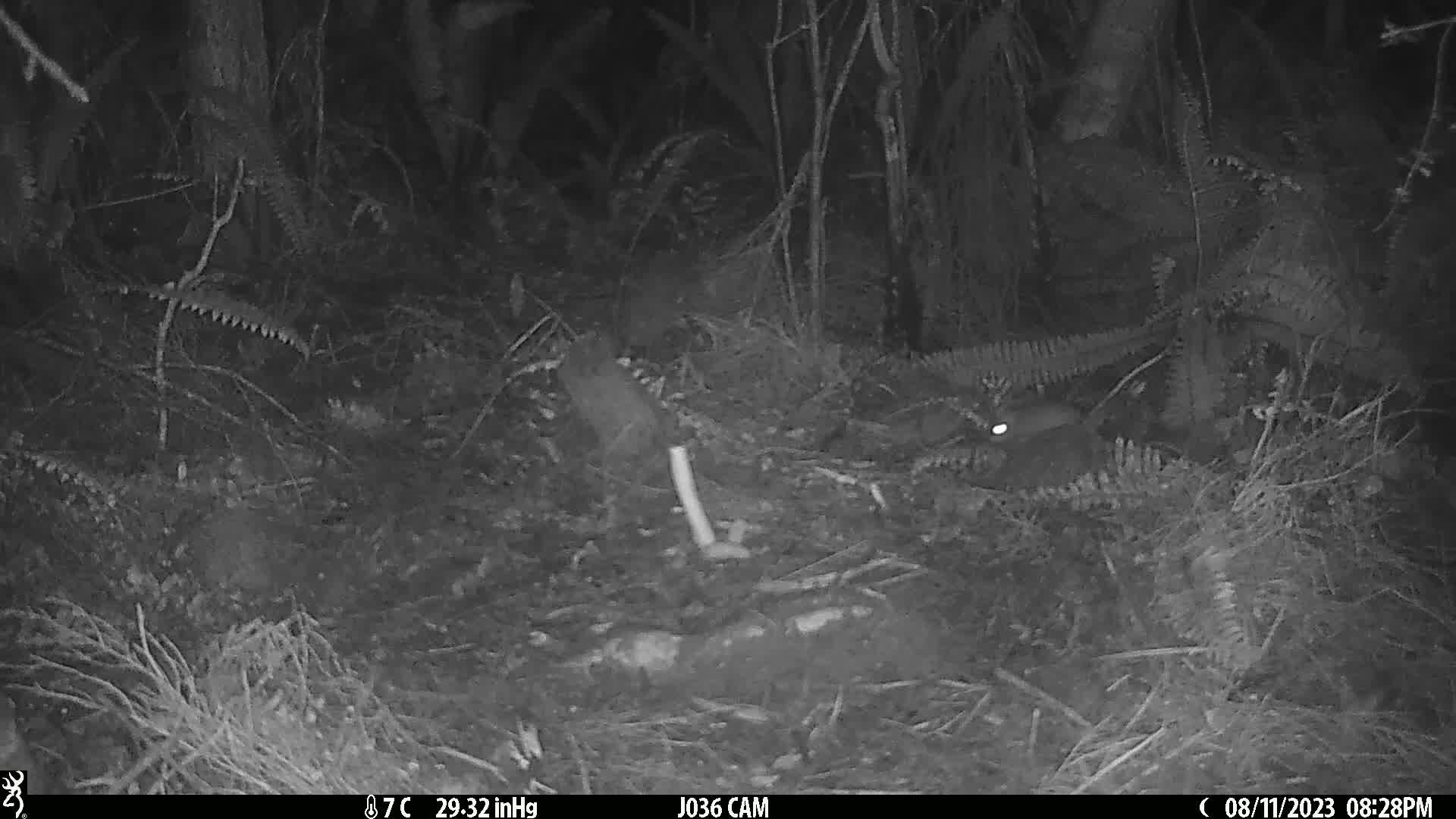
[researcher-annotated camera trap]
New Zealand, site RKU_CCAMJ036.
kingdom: Animalia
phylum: Chordata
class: Mammalia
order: Rodentia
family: Muridae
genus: Rattus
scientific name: Rattus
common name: rat